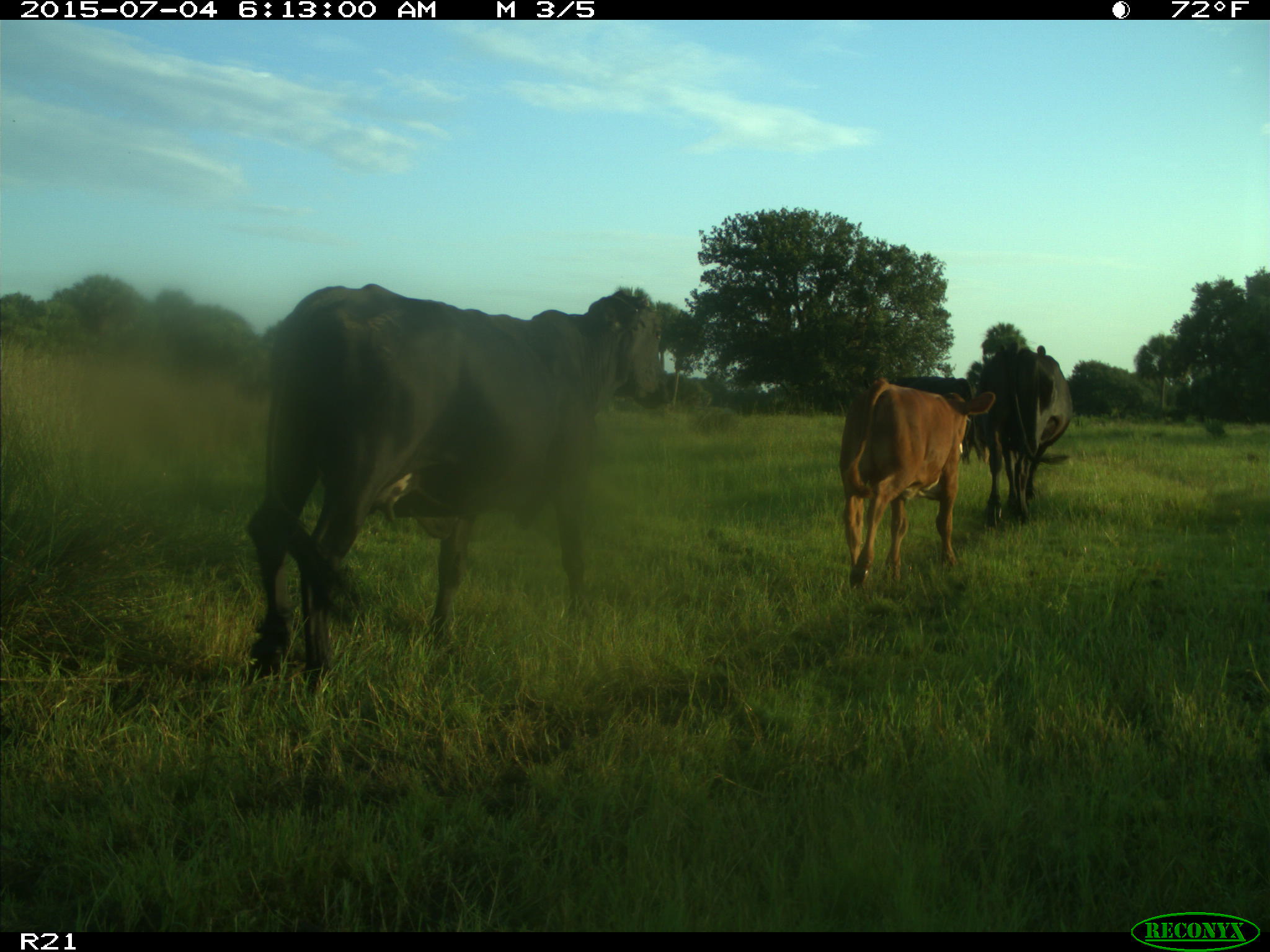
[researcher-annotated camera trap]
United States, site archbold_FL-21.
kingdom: Animalia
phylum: Chordata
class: Mammalia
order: Artiodactyla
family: Bovidae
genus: Bos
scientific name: Bos taurus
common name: domestic cow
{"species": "Bos taurus (domestic cow)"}